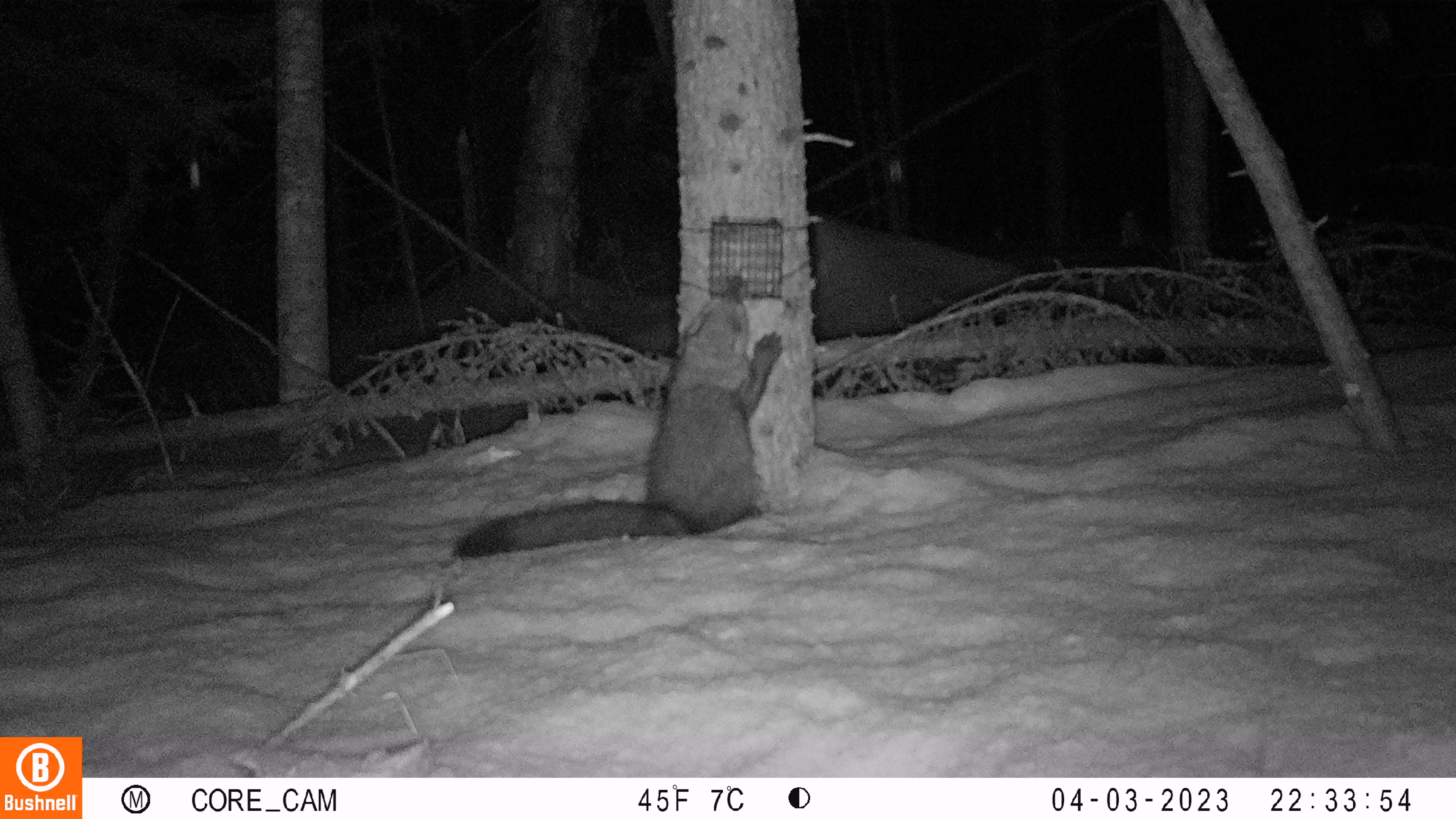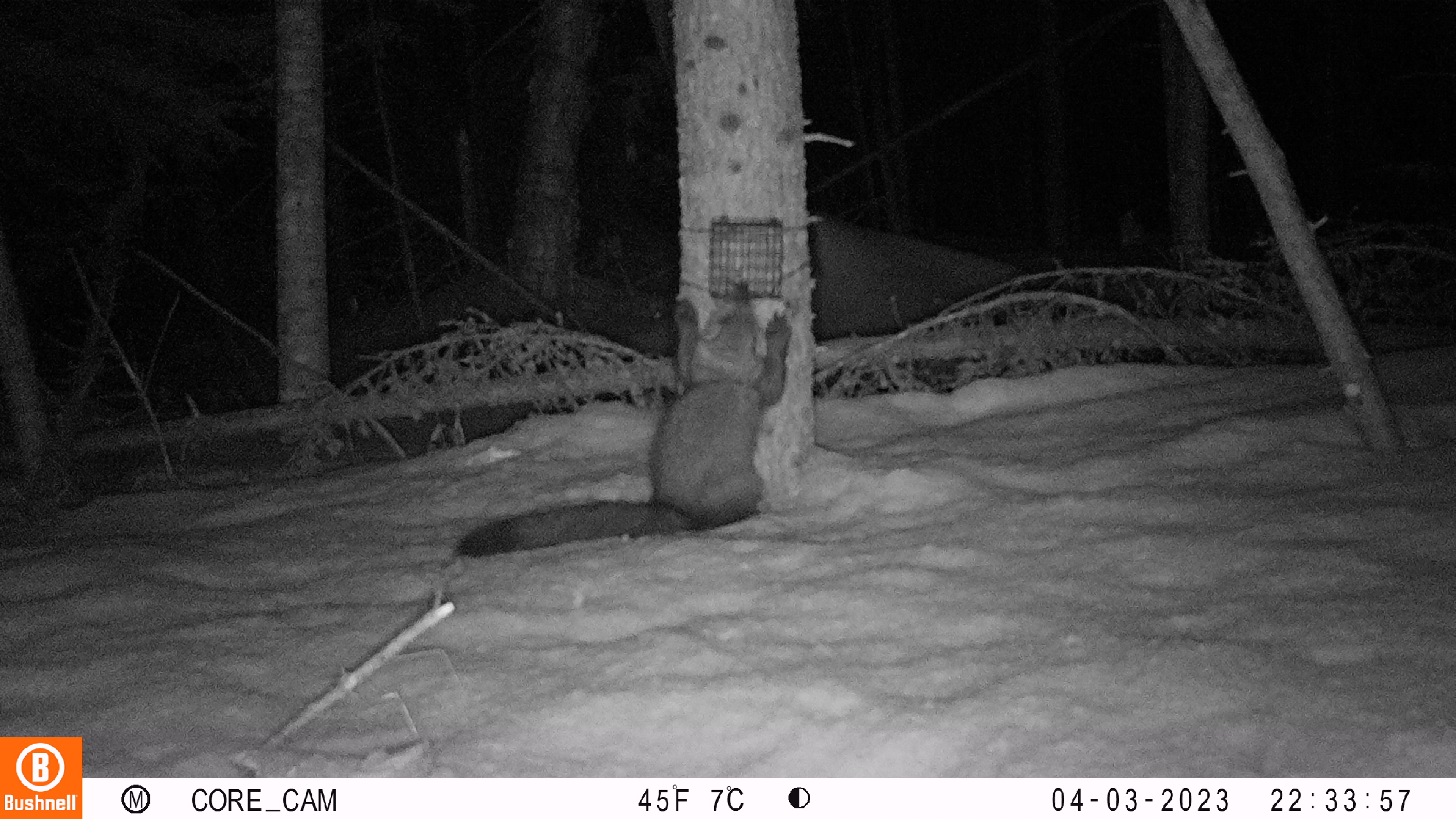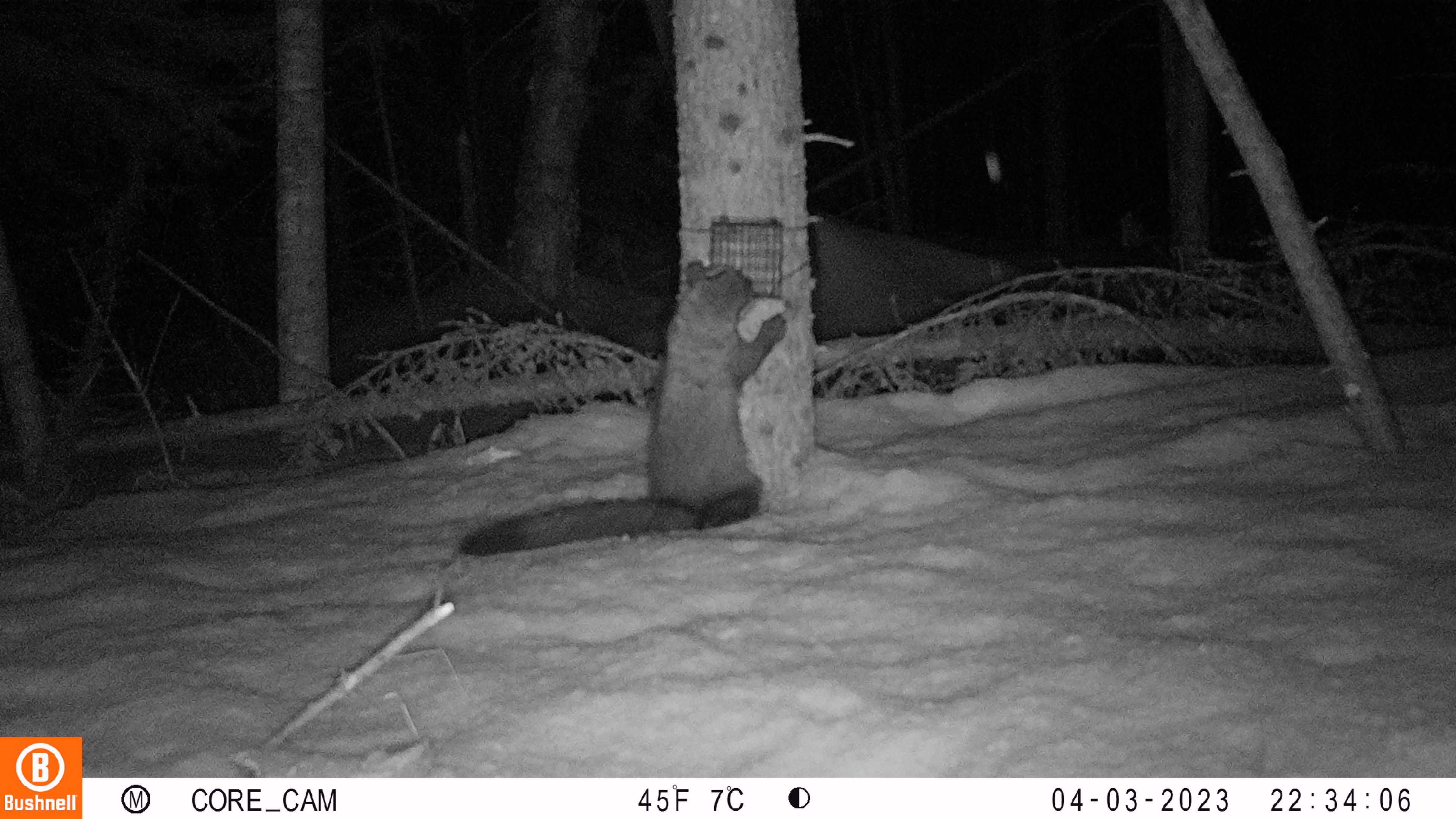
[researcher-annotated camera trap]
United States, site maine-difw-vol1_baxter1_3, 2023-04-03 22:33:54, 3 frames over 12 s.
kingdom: Animalia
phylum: Chordata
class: Mammalia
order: Carnivora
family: Mustelidae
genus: Pekania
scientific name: Pekania pennanti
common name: fisher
Fisher (Pekania pennanti).